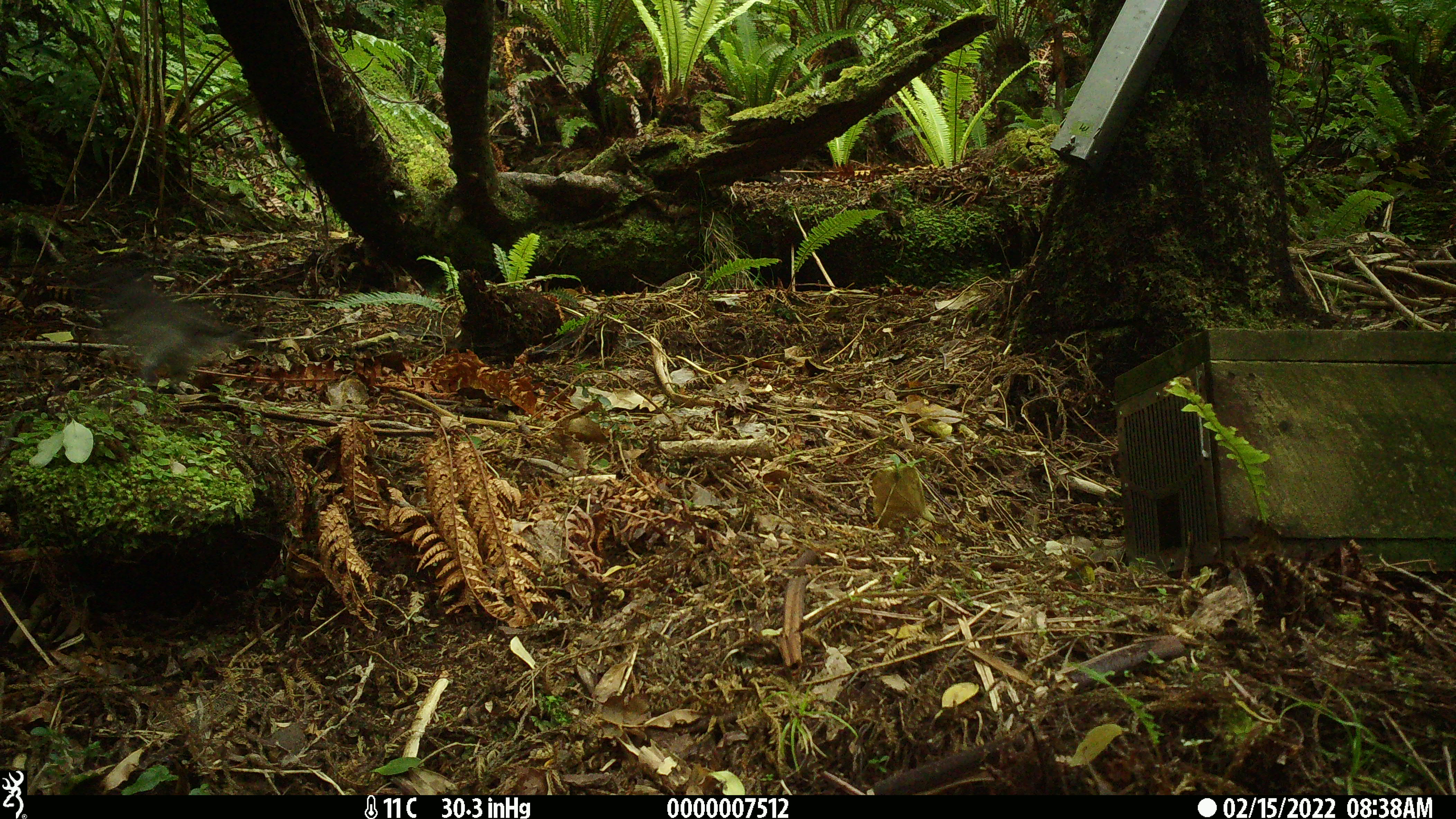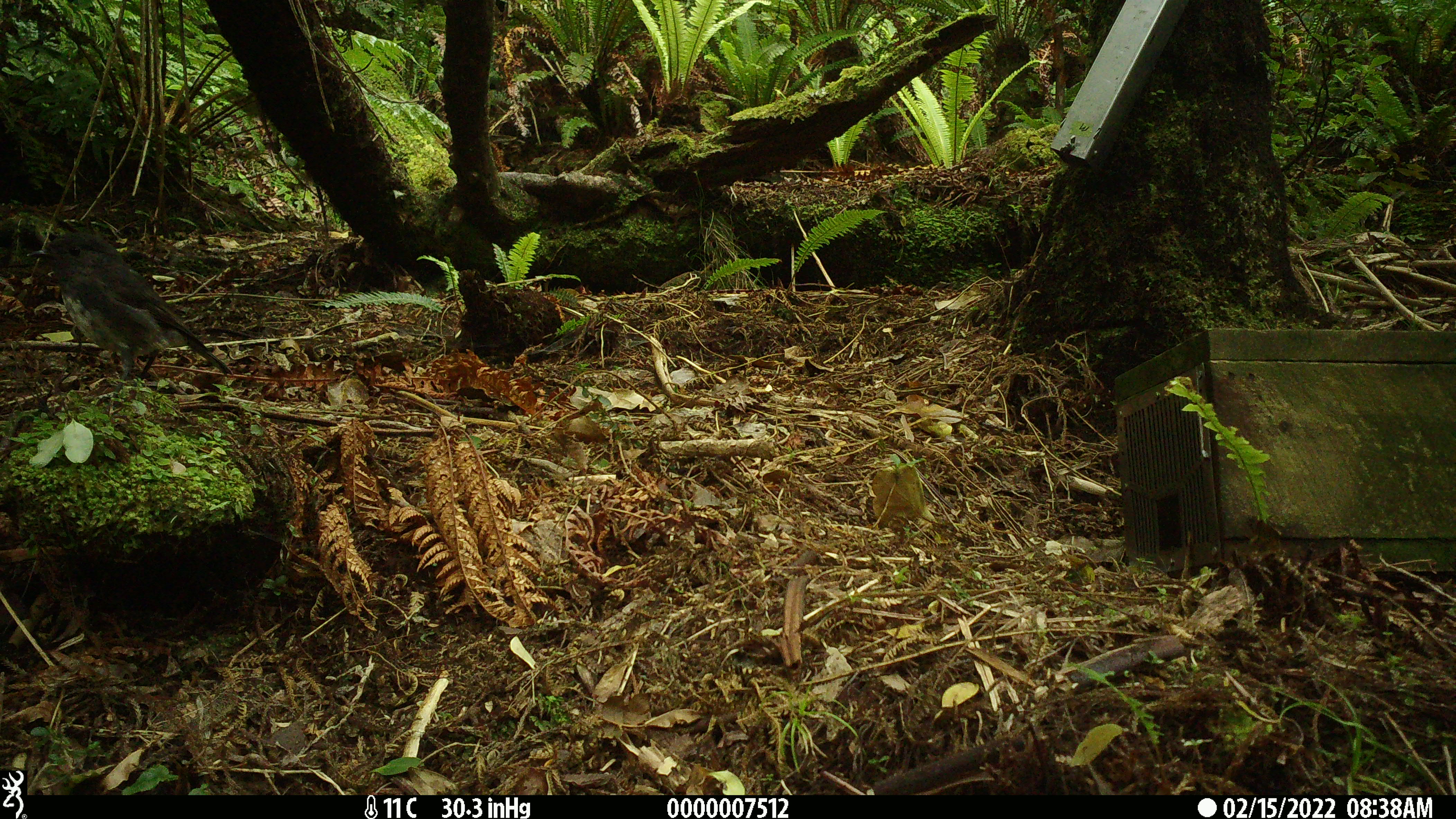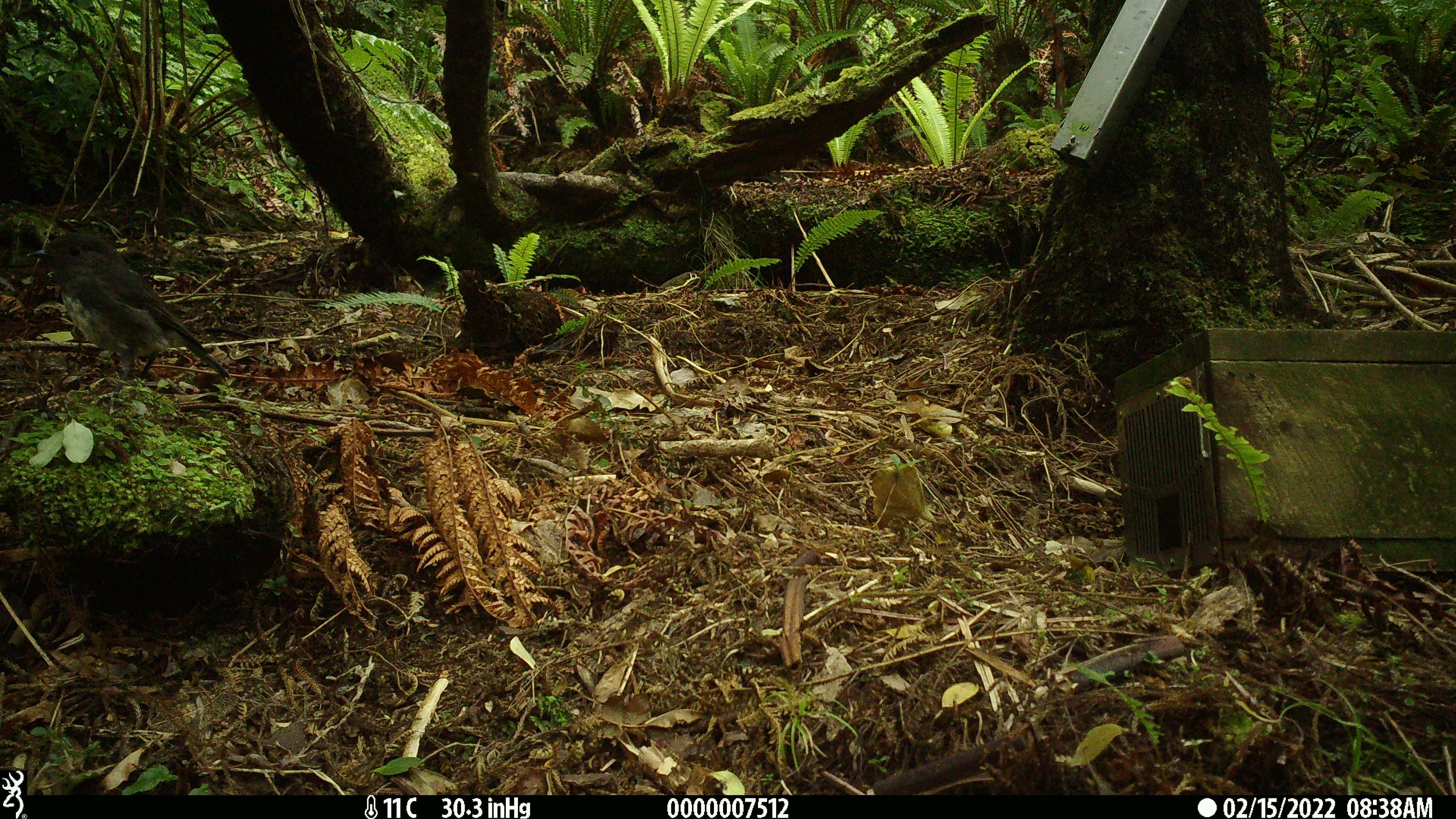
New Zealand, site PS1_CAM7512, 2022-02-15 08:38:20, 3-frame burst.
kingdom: Animalia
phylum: Chordata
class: Aves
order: Passeriformes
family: Petroicidae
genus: Petroica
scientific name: Petroica australis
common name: new zealand robin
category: robin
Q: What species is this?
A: Robin (new zealand robin) (Petroica australis).